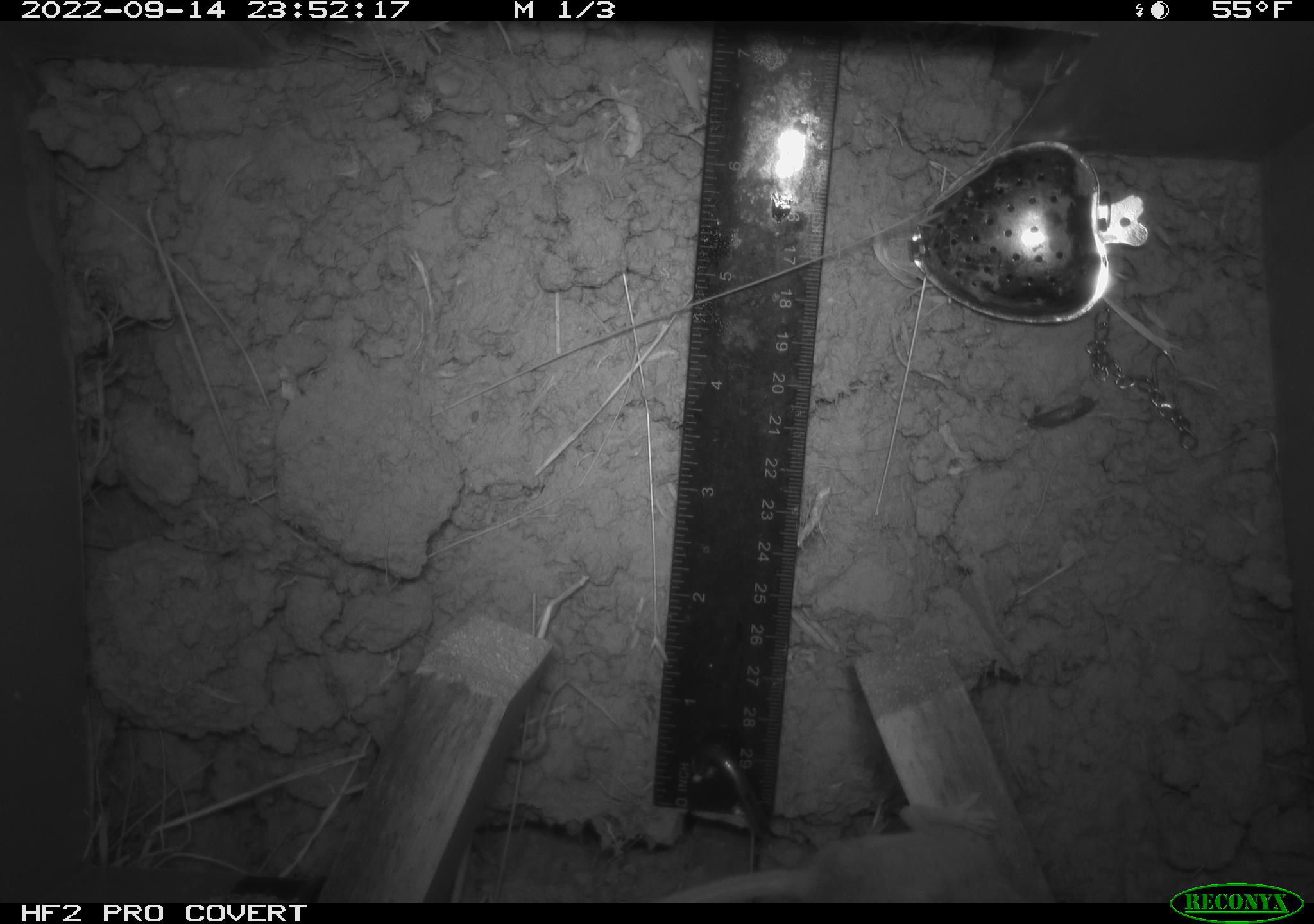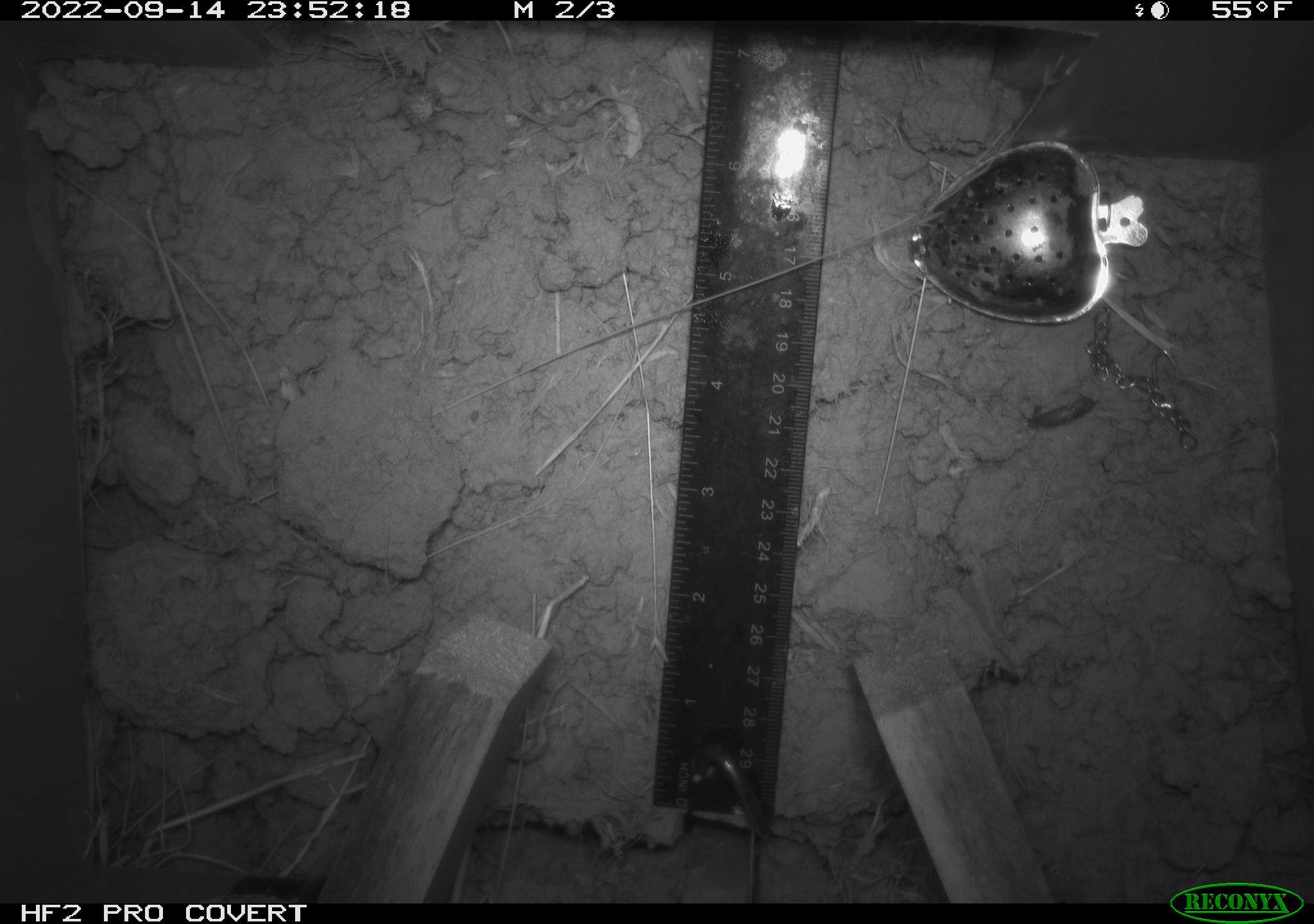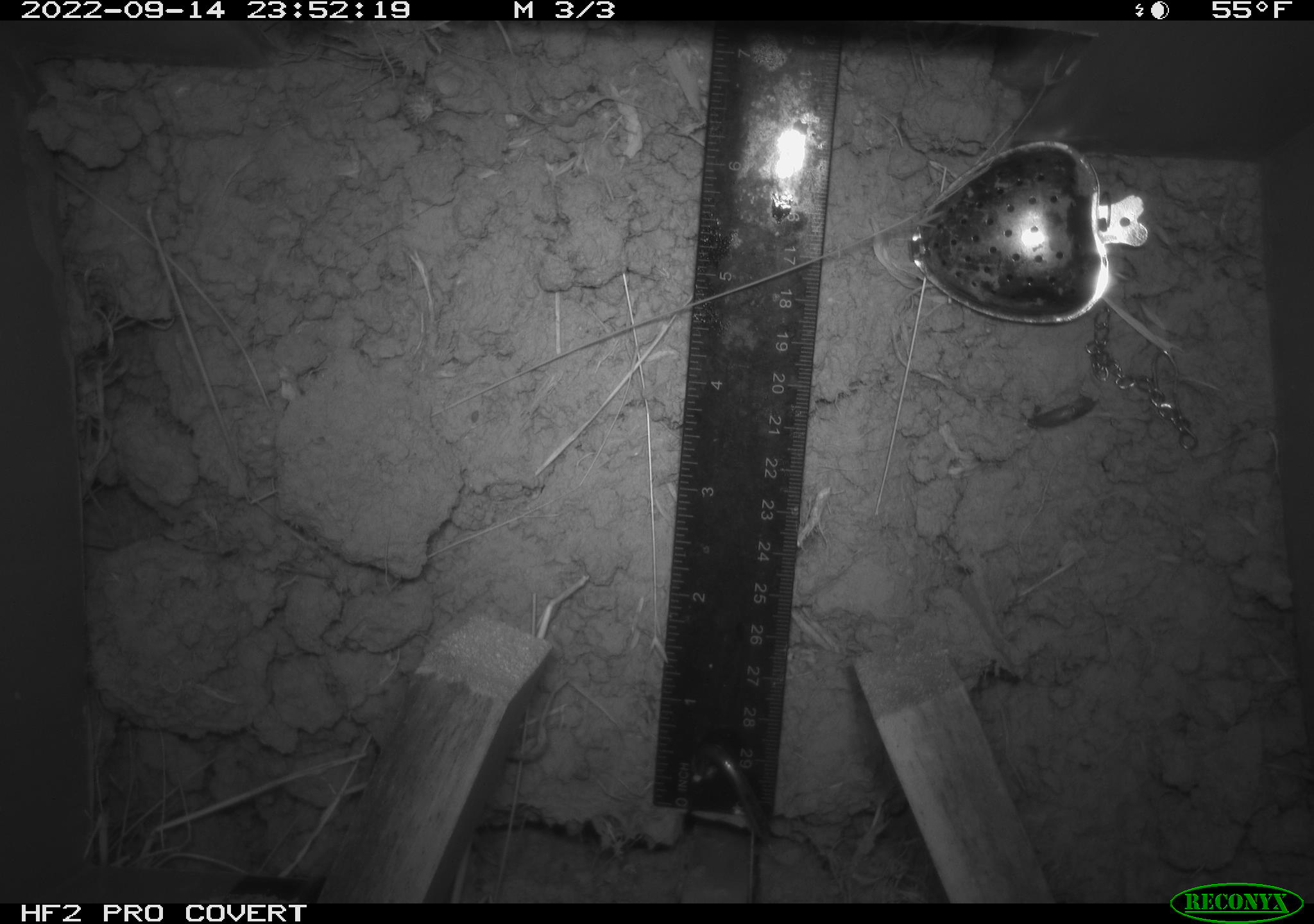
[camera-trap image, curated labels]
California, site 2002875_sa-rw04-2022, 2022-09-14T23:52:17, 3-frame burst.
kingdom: Animalia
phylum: Chordata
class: Mammalia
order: Rodentia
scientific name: Rodentia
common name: mouse species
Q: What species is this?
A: Mouse species (Rodentia).